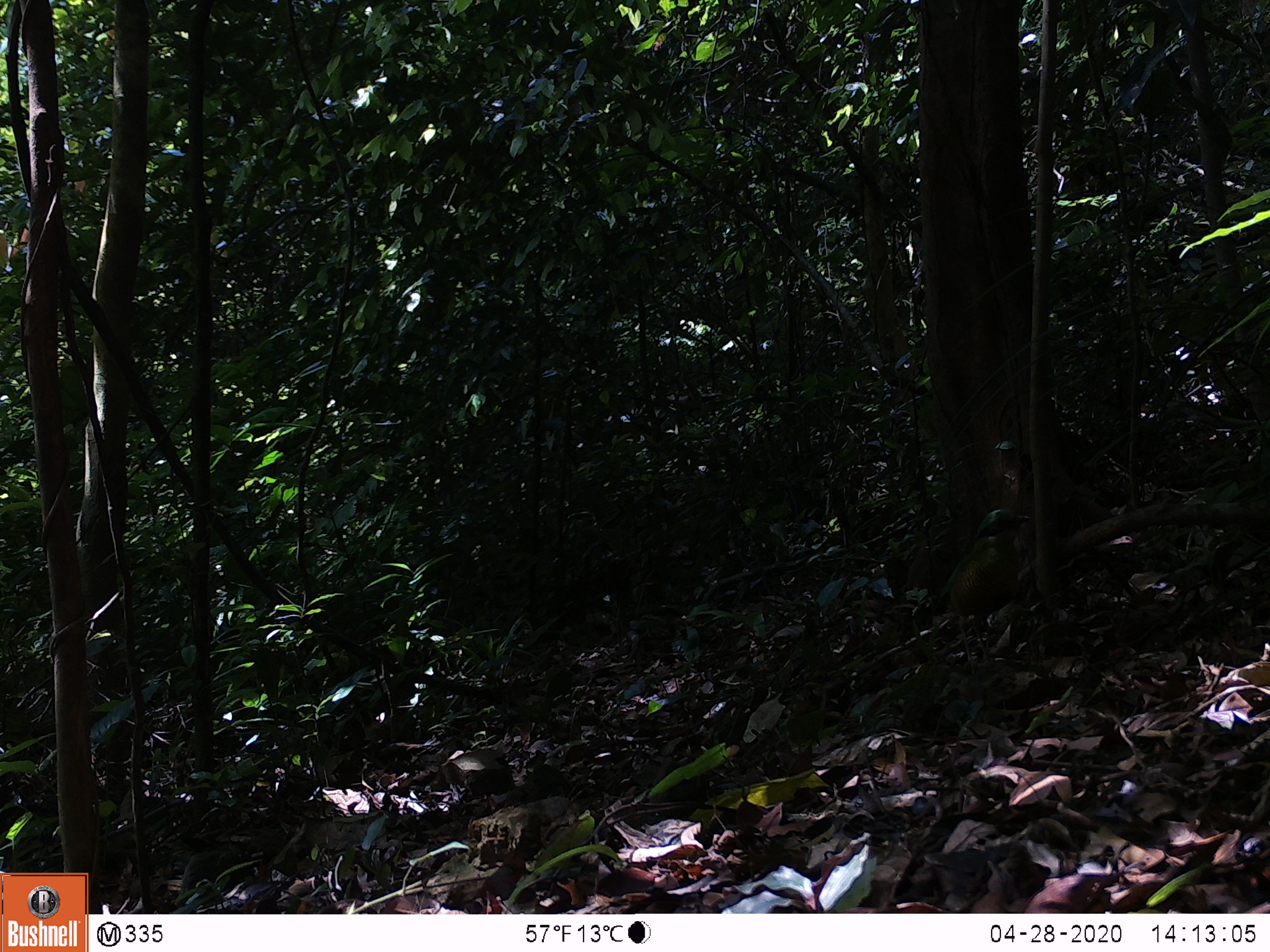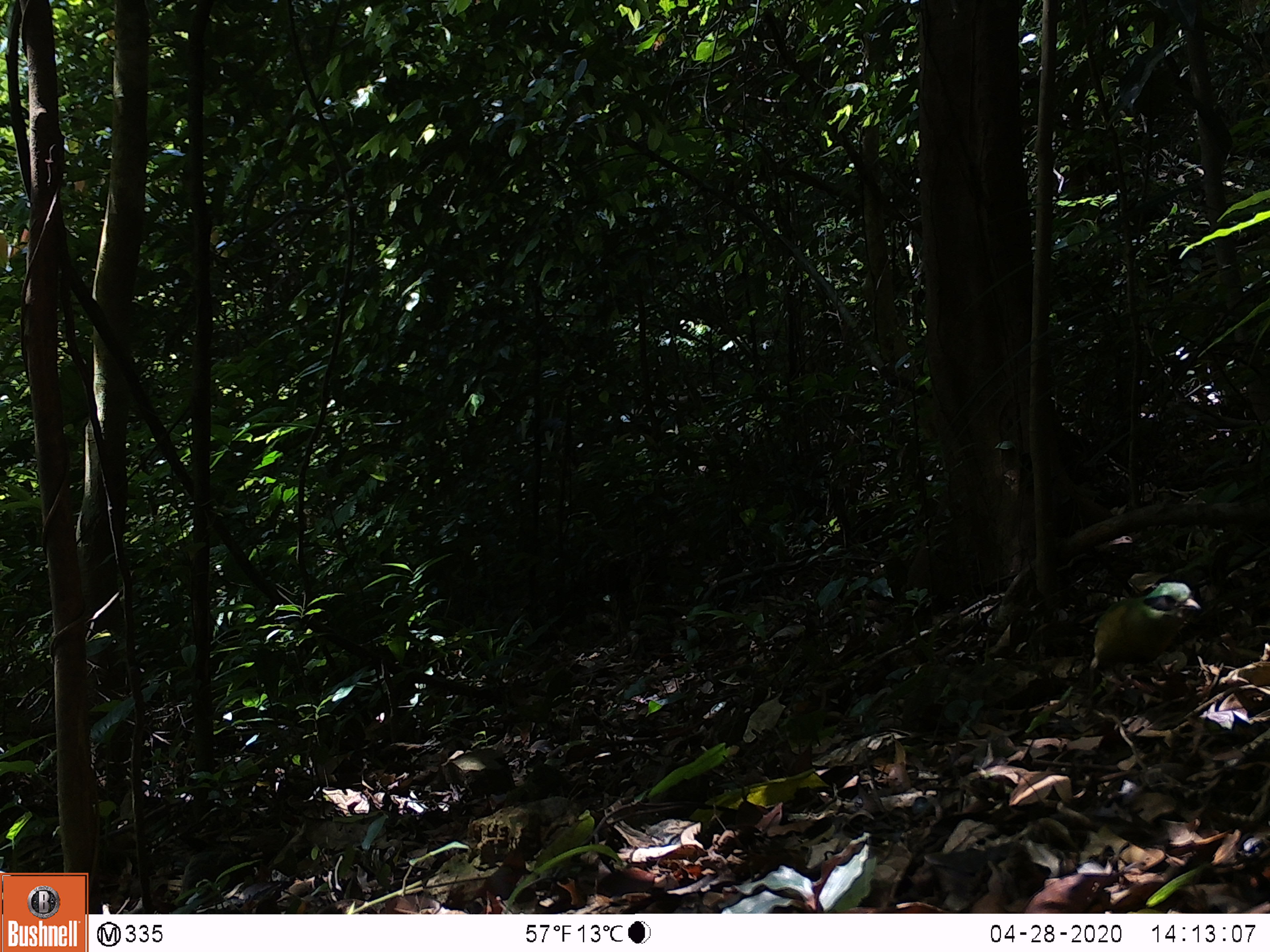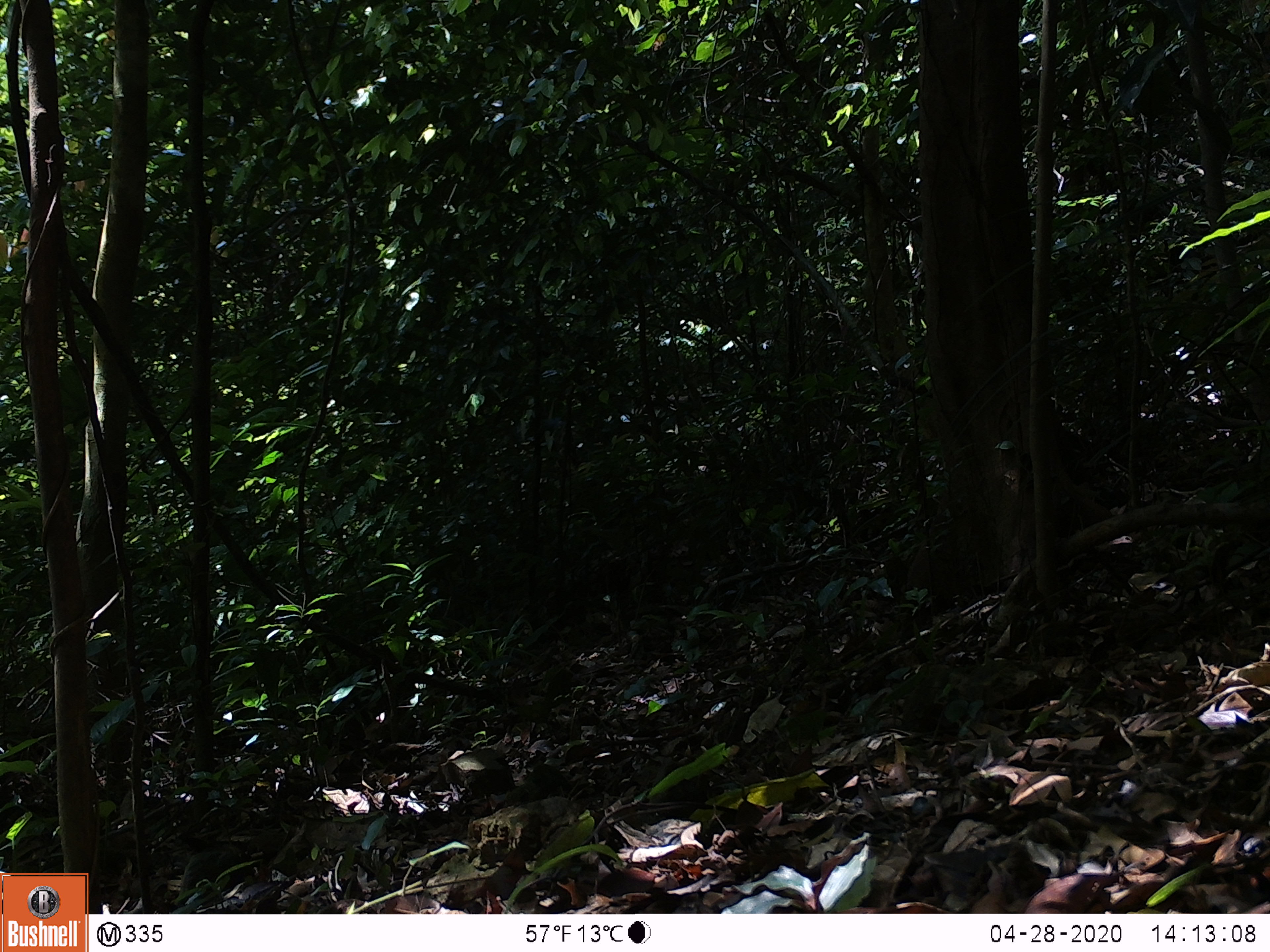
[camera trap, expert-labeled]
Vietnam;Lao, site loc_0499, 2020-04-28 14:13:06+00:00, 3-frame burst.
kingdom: Animalia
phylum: Chordata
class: Aves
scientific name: Aves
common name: bird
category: unidentified bird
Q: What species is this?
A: Unidentified bird (bird) (Aves).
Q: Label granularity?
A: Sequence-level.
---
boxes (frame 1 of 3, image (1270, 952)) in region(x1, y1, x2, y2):
unidentified bird: region(927, 507, 1032, 672)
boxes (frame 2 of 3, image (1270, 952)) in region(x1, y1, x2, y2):
unidentified bird: region(1087, 580, 1202, 711)